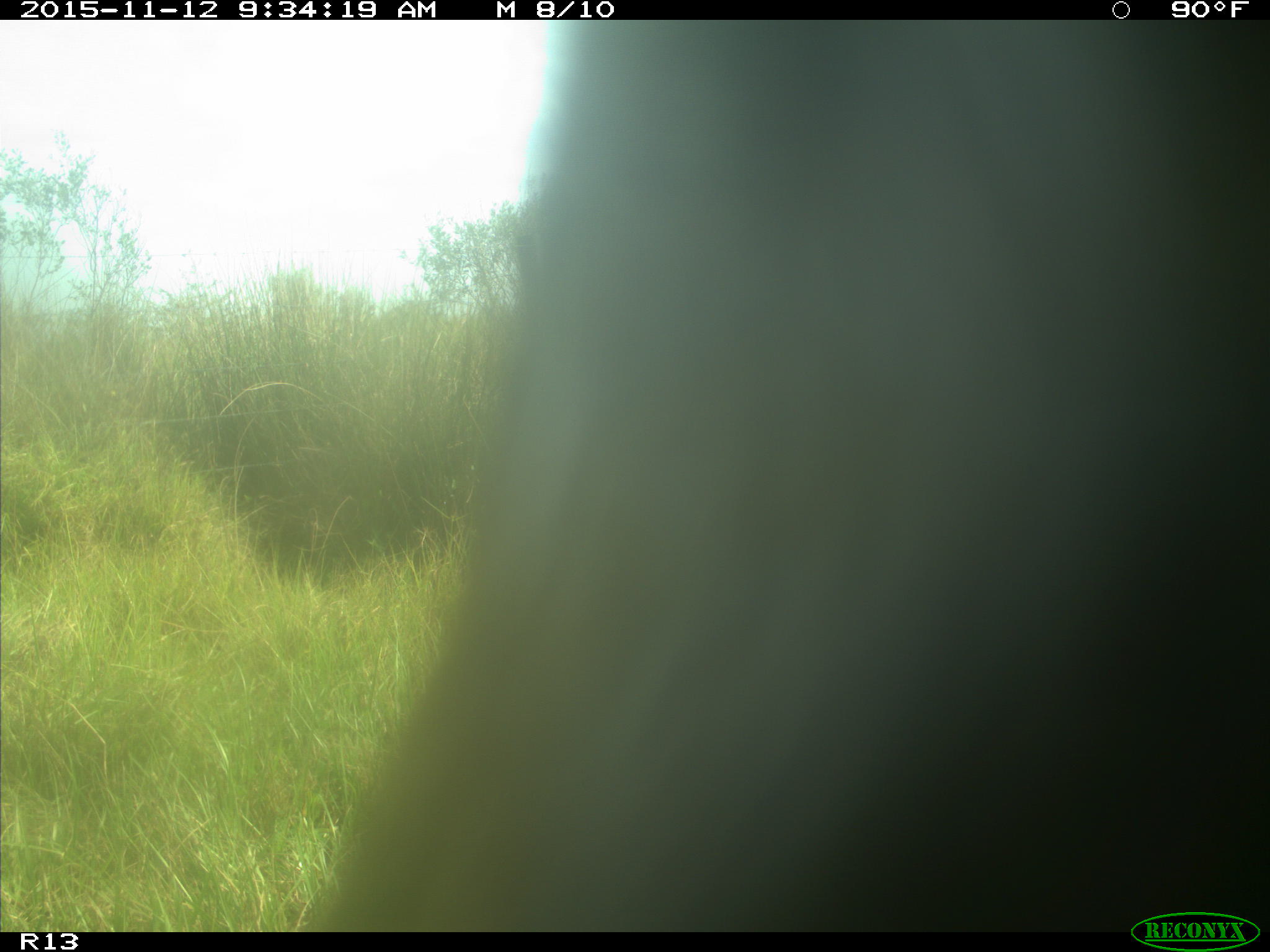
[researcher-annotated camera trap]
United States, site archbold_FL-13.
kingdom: Animalia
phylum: Chordata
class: Mammalia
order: Artiodactyla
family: Bovidae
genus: Bos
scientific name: Bos taurus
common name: domestic cow